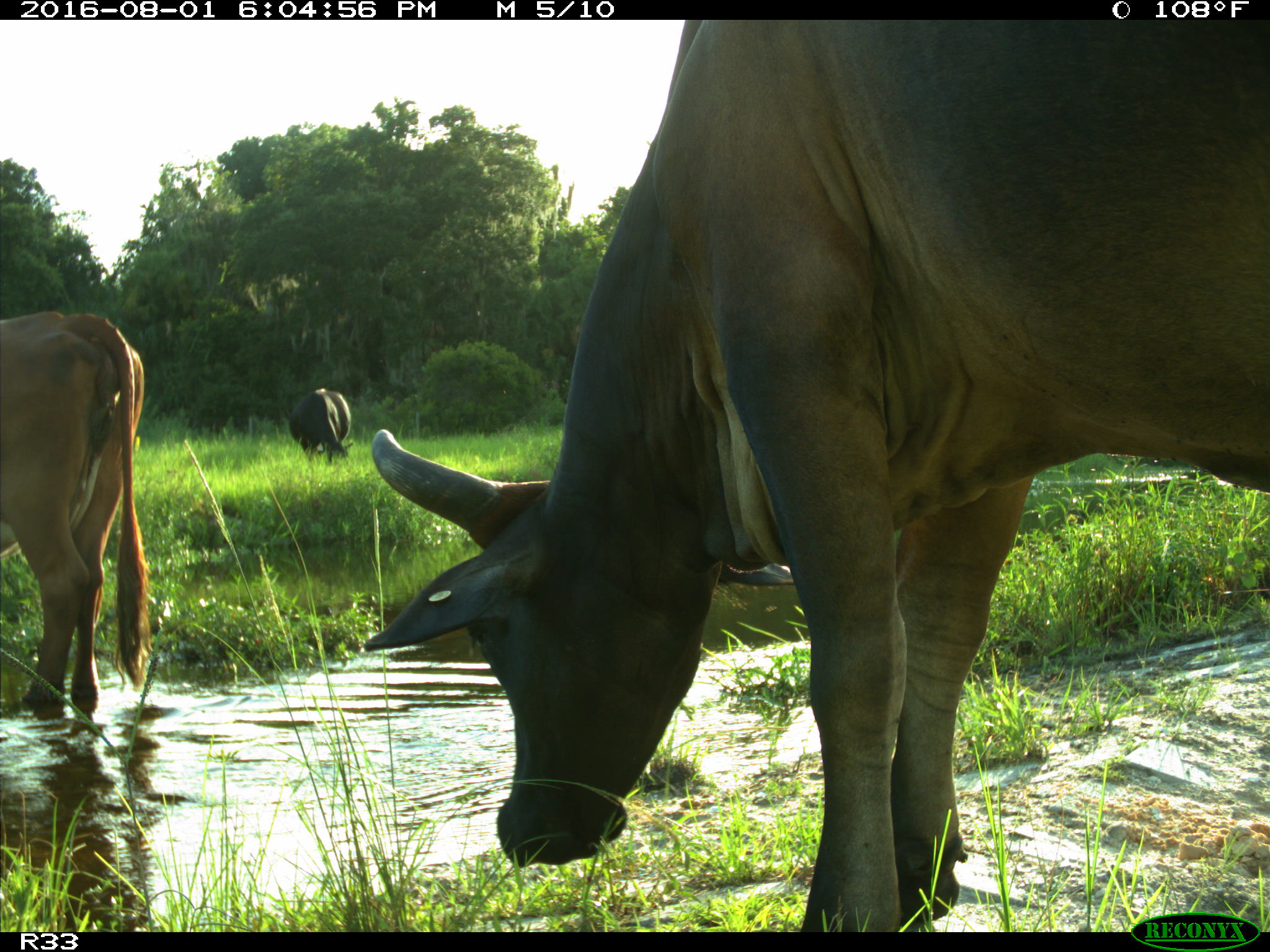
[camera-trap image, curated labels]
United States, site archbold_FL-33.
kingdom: Animalia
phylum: Chordata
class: Mammalia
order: Artiodactyla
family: Bovidae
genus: Bos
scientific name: Bos taurus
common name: domestic cow